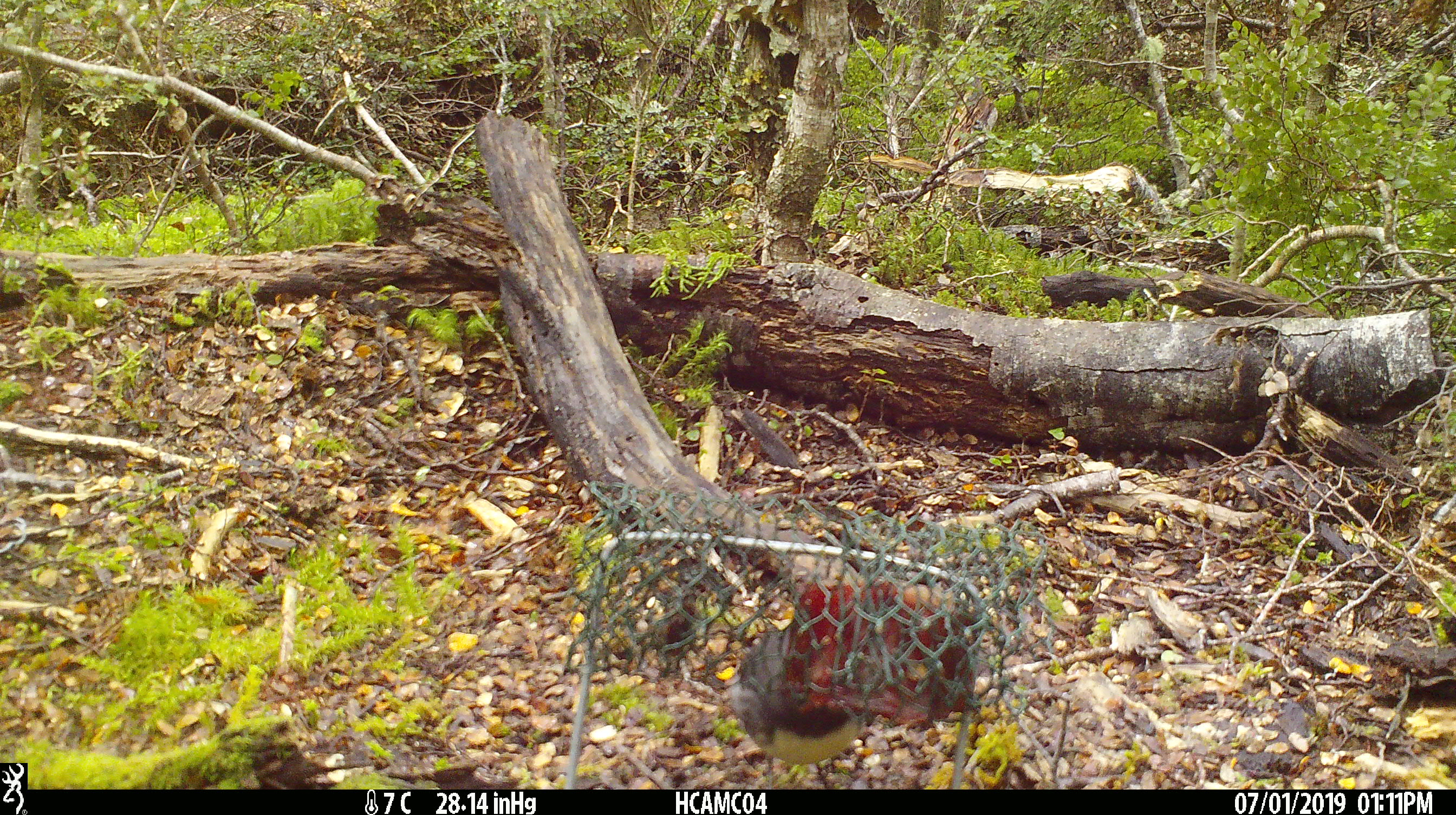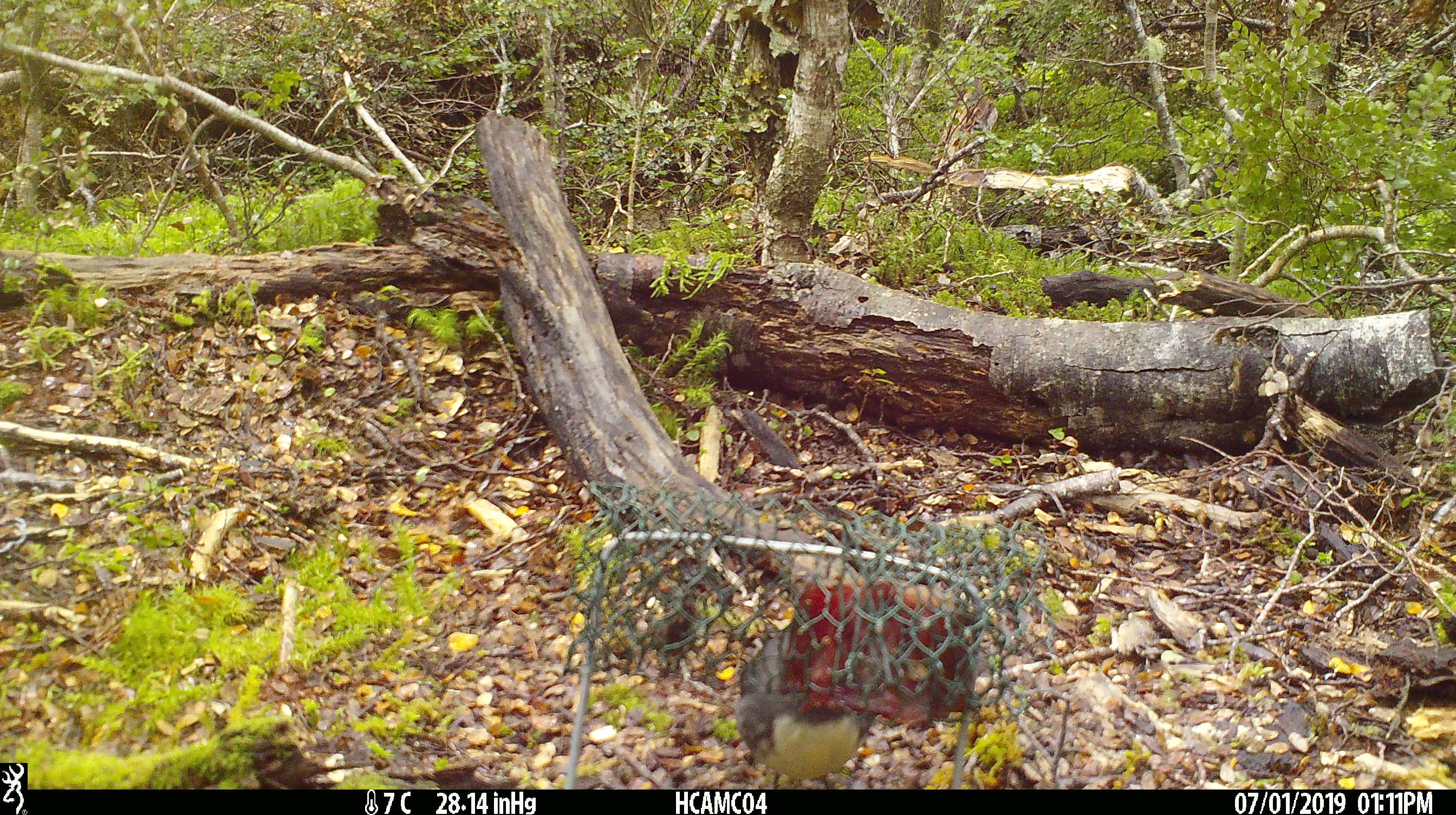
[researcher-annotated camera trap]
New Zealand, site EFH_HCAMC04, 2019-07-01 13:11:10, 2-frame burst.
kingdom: Animalia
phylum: Chordata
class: Aves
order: Passeriformes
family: Petroicidae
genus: Petroica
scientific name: Petroica australis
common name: new zealand robin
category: robin